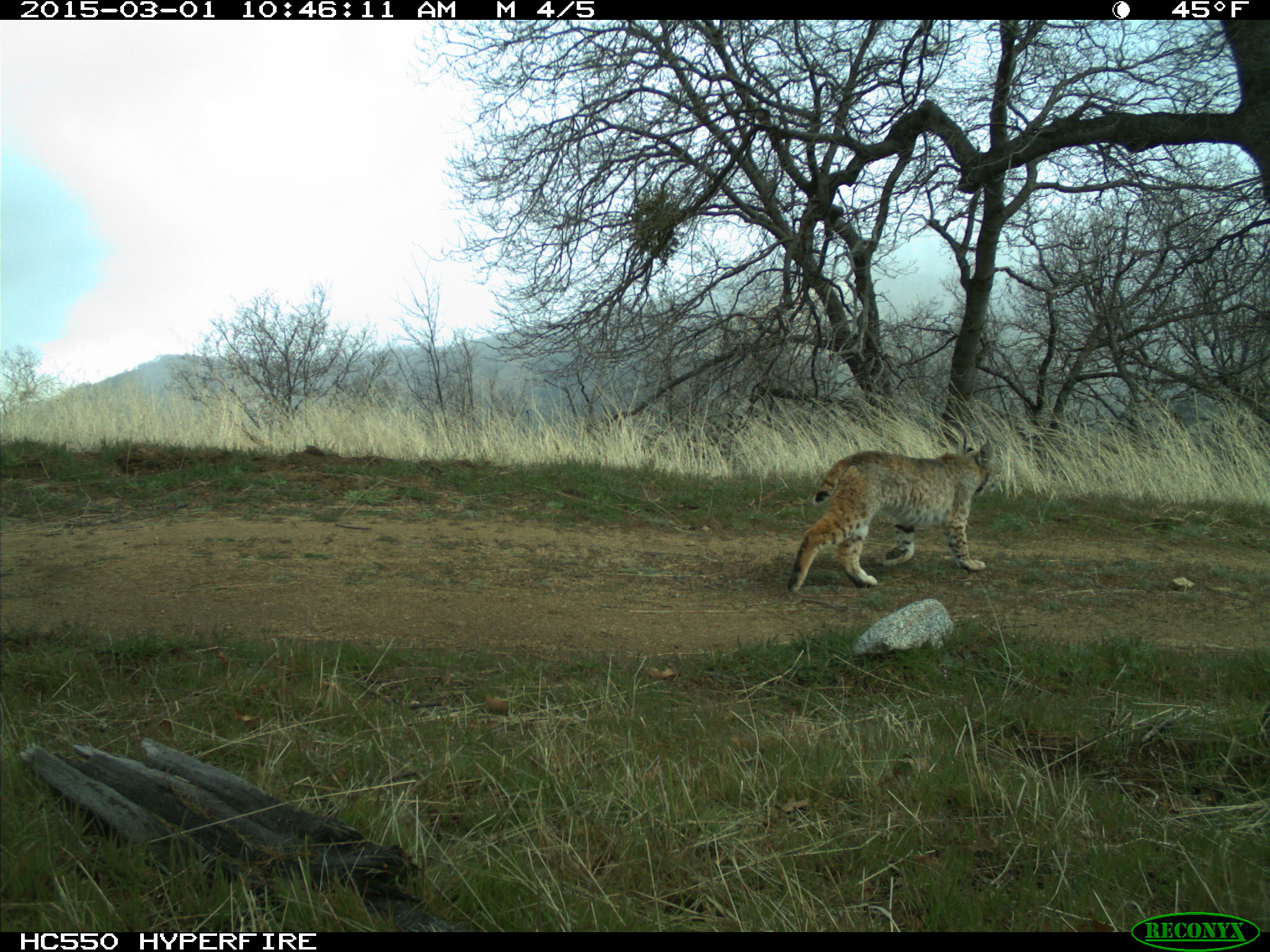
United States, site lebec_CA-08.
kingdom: Animalia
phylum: Chordata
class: Mammalia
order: Carnivora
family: Felidae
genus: Lynx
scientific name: Lynx rufus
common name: bobcat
Lynx rufus (bobcat).